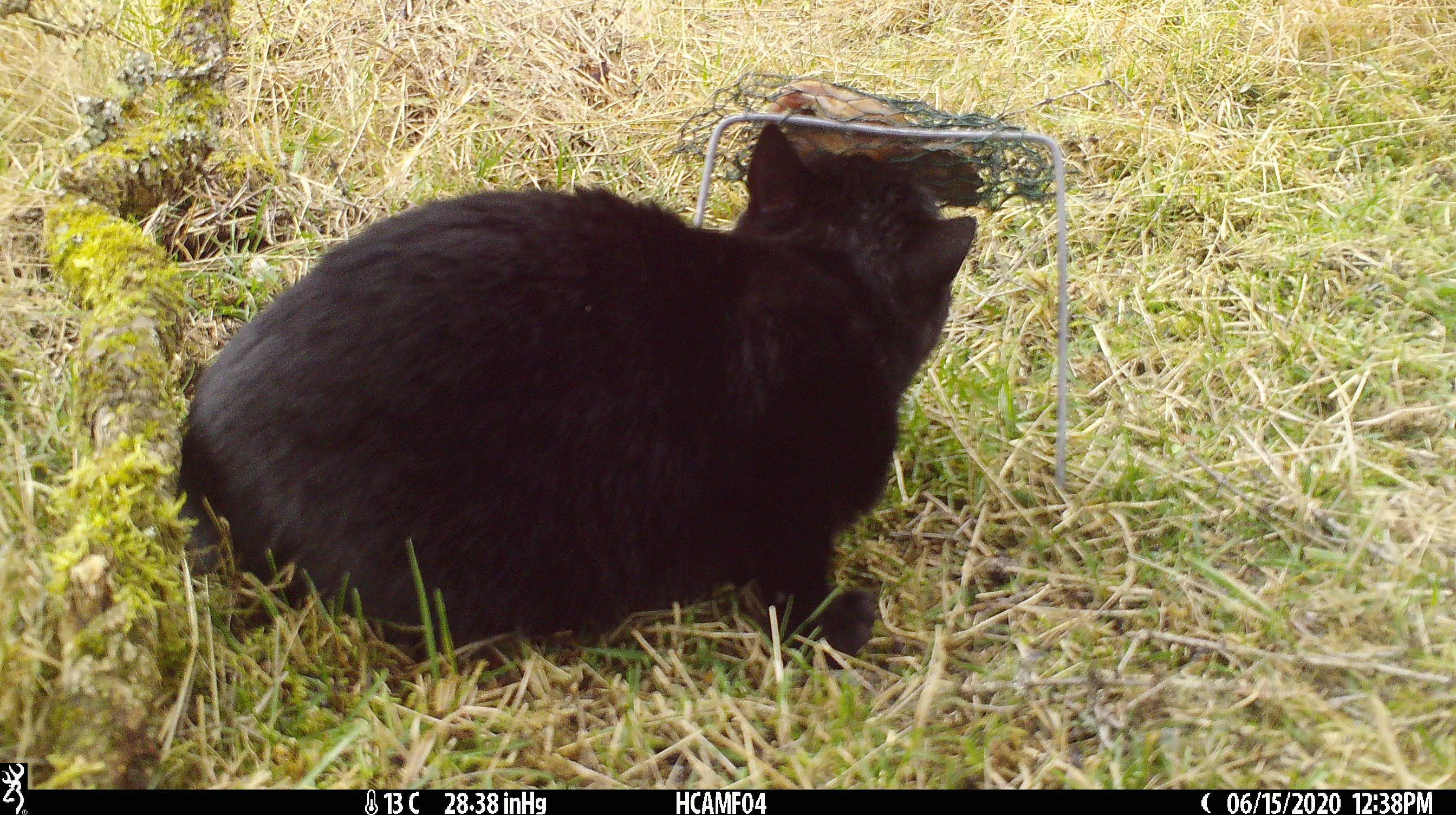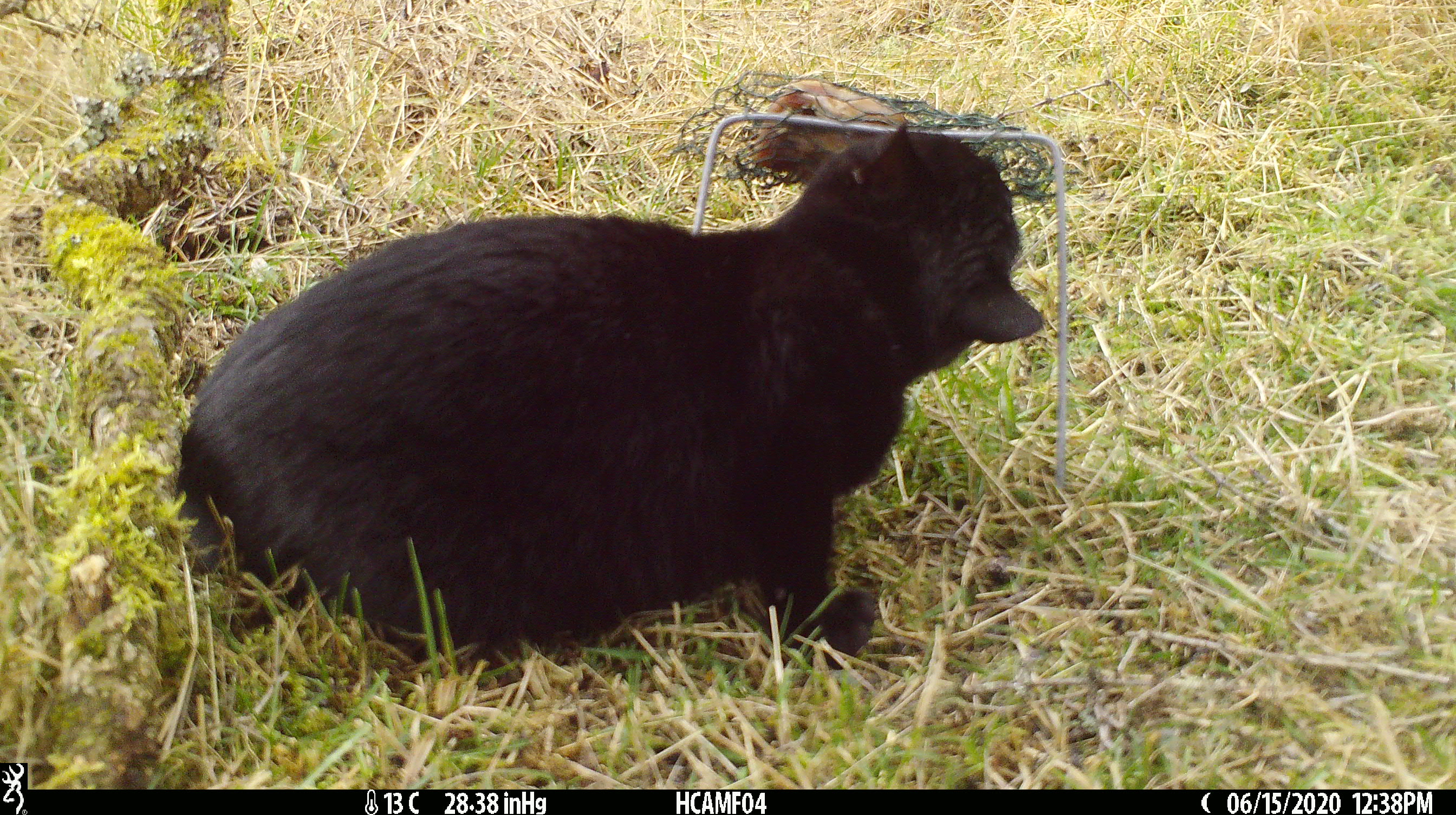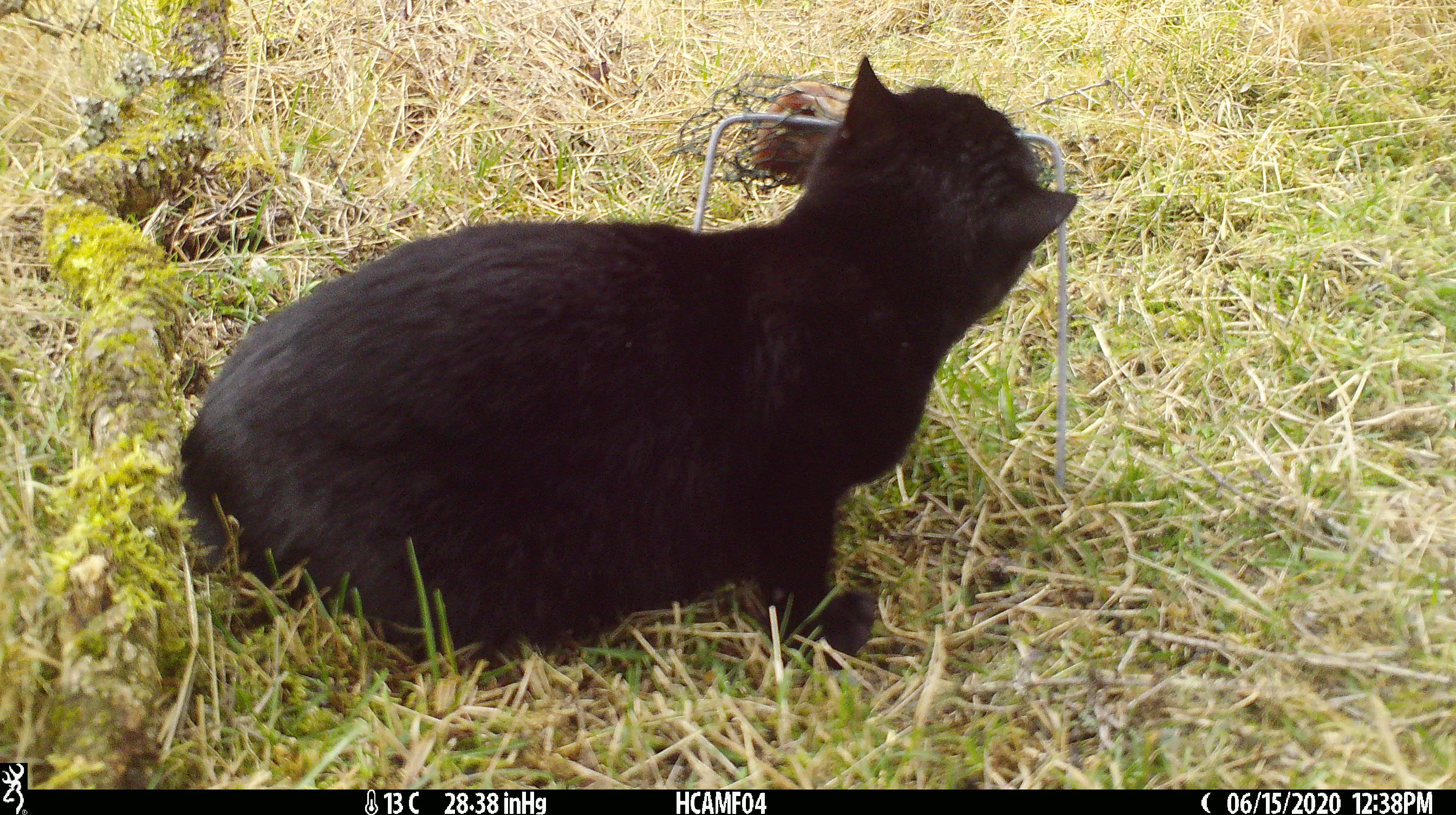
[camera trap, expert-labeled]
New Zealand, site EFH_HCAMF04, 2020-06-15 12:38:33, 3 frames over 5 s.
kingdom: Animalia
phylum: Chordata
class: Mammalia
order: Carnivora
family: Felidae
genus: Felis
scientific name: Felis catus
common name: domestic cat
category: cat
Cat (domestic cat) (Felis catus).